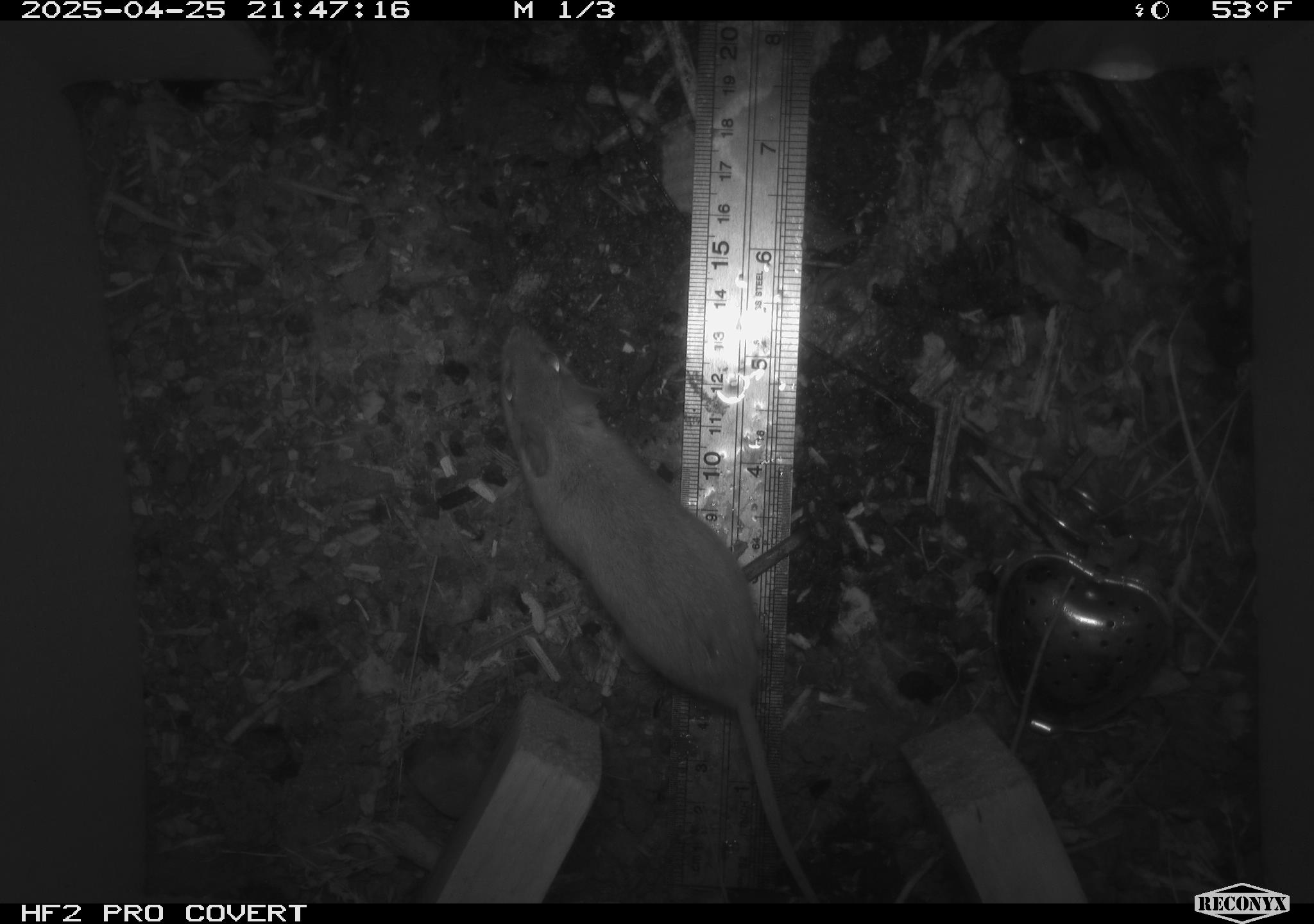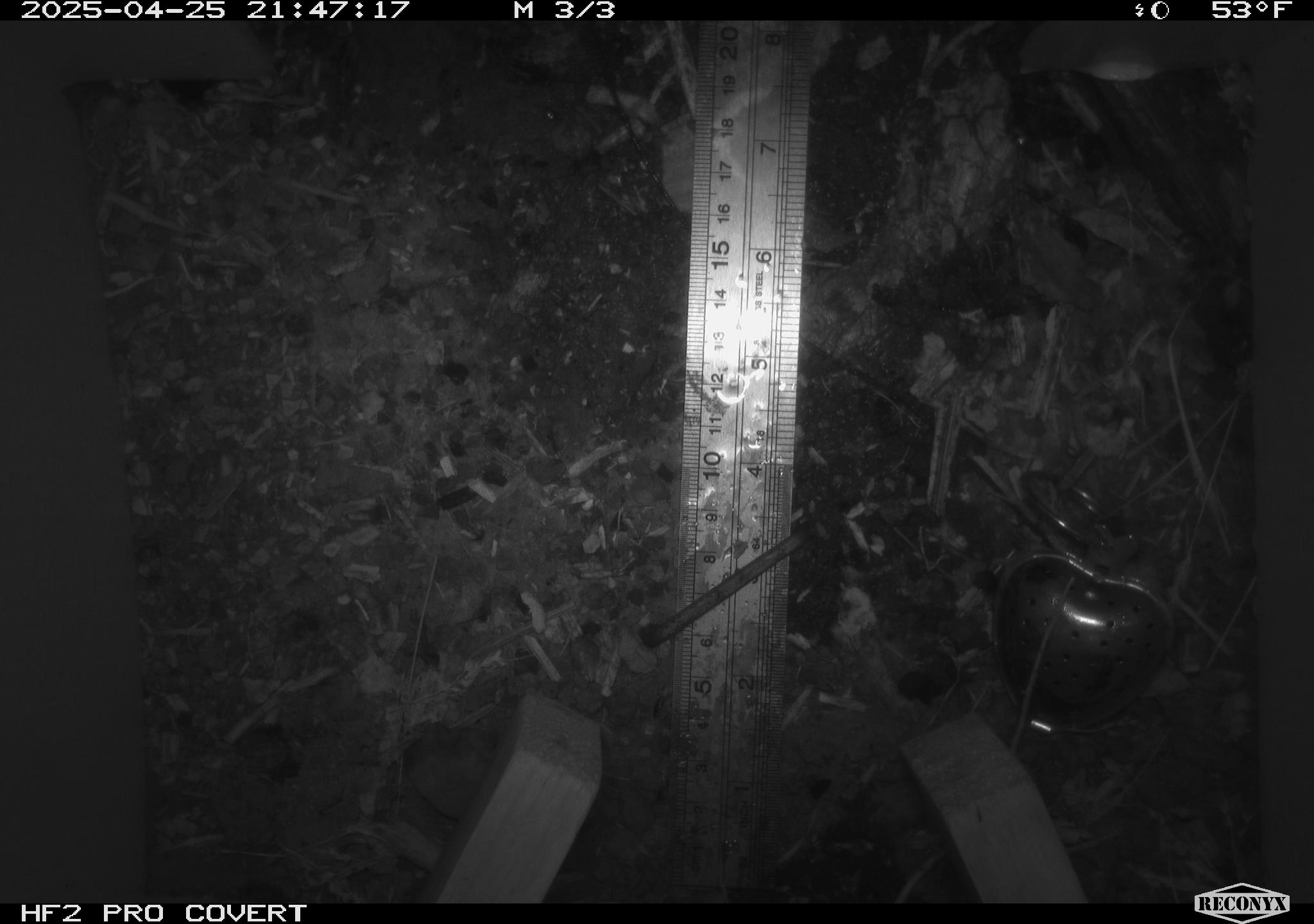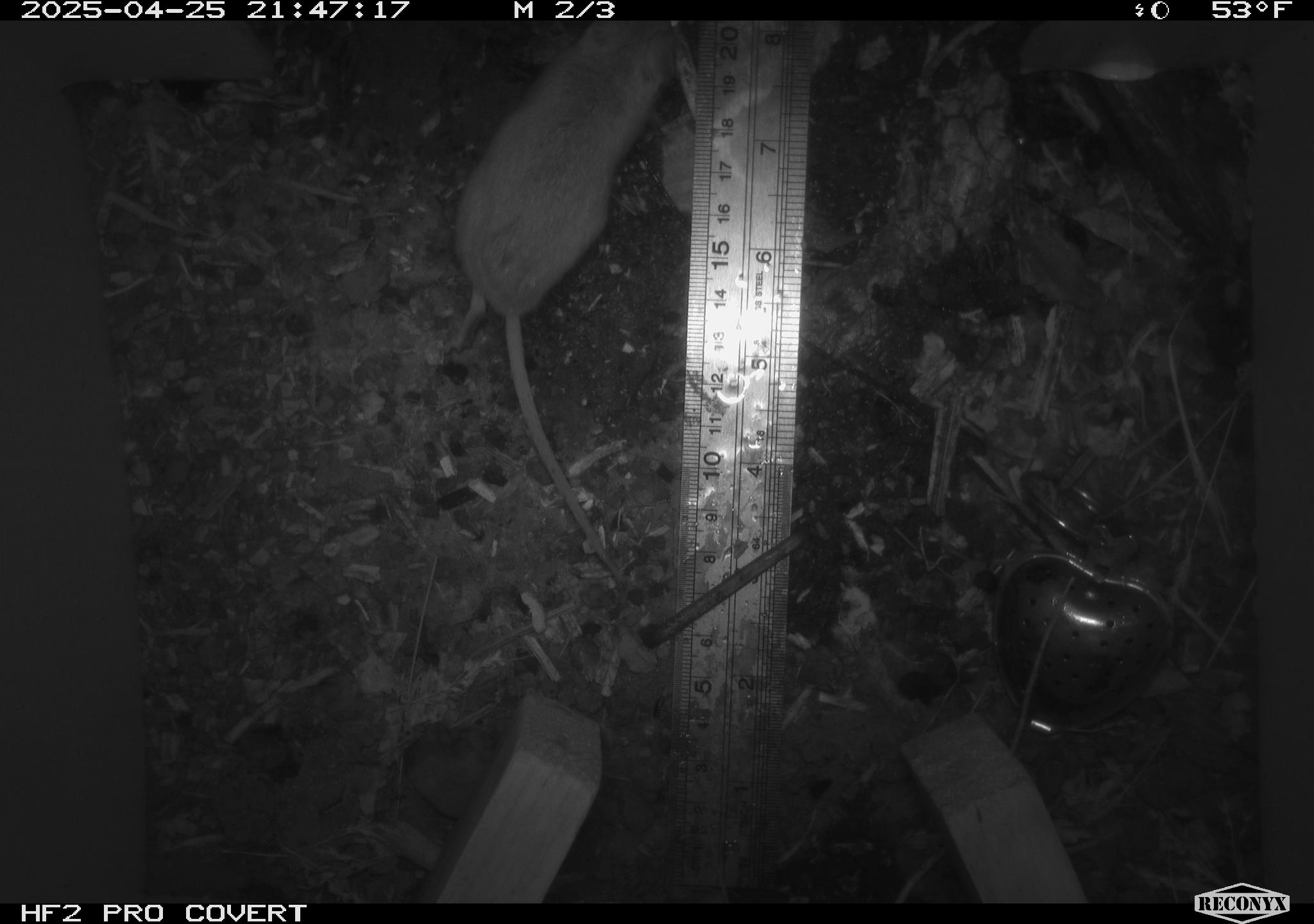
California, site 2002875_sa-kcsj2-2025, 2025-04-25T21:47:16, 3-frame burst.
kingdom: Animalia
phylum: Chordata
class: Mammalia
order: Rodentia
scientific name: Rodentia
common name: rodent